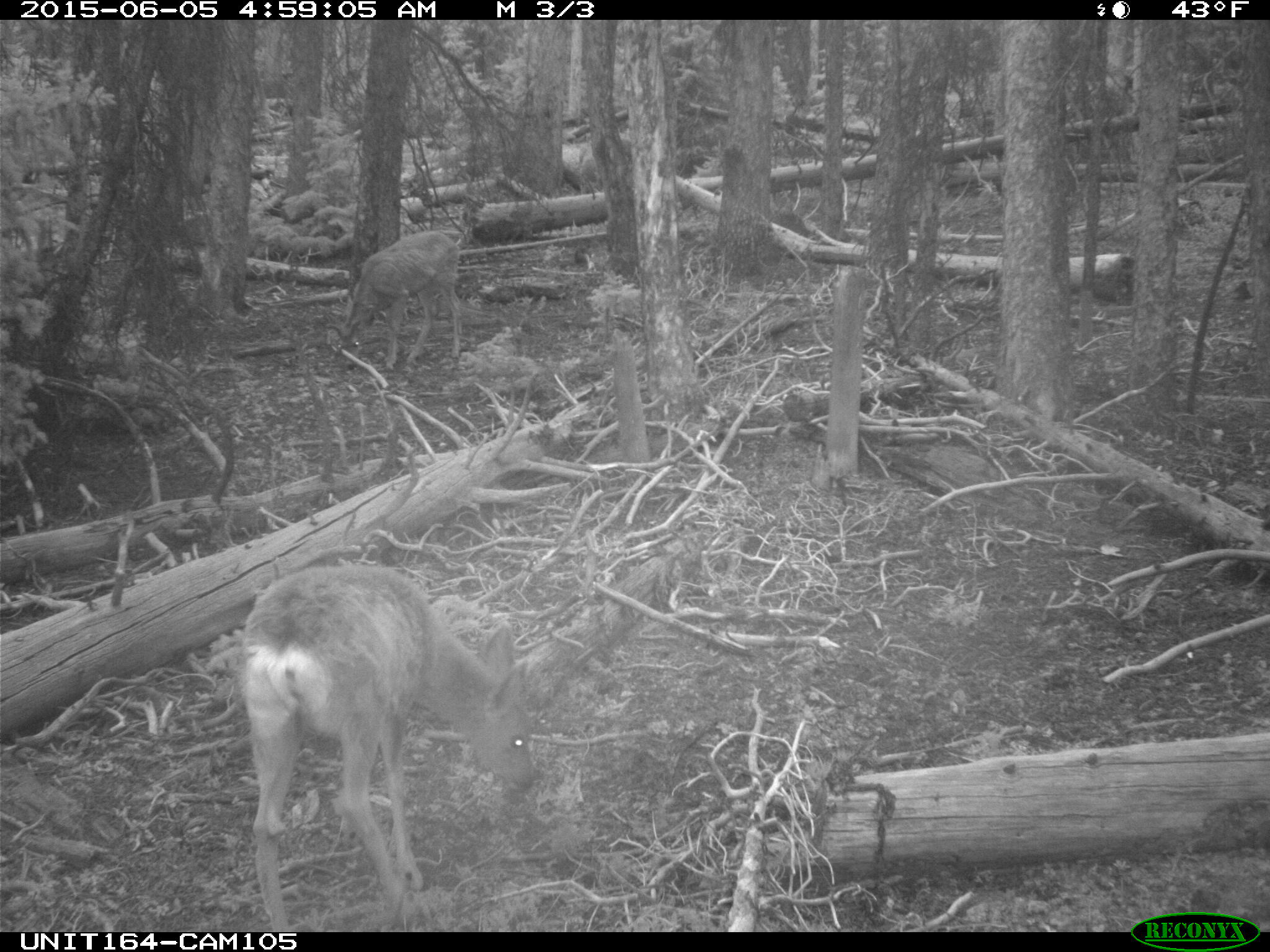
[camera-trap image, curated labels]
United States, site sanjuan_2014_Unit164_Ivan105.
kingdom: Animalia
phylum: Chordata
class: Mammalia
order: Artiodactyla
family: Cervidae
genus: Odocoileus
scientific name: Odocoileus hemionus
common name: mule deer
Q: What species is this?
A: Odocoileus hemionus (mule deer).